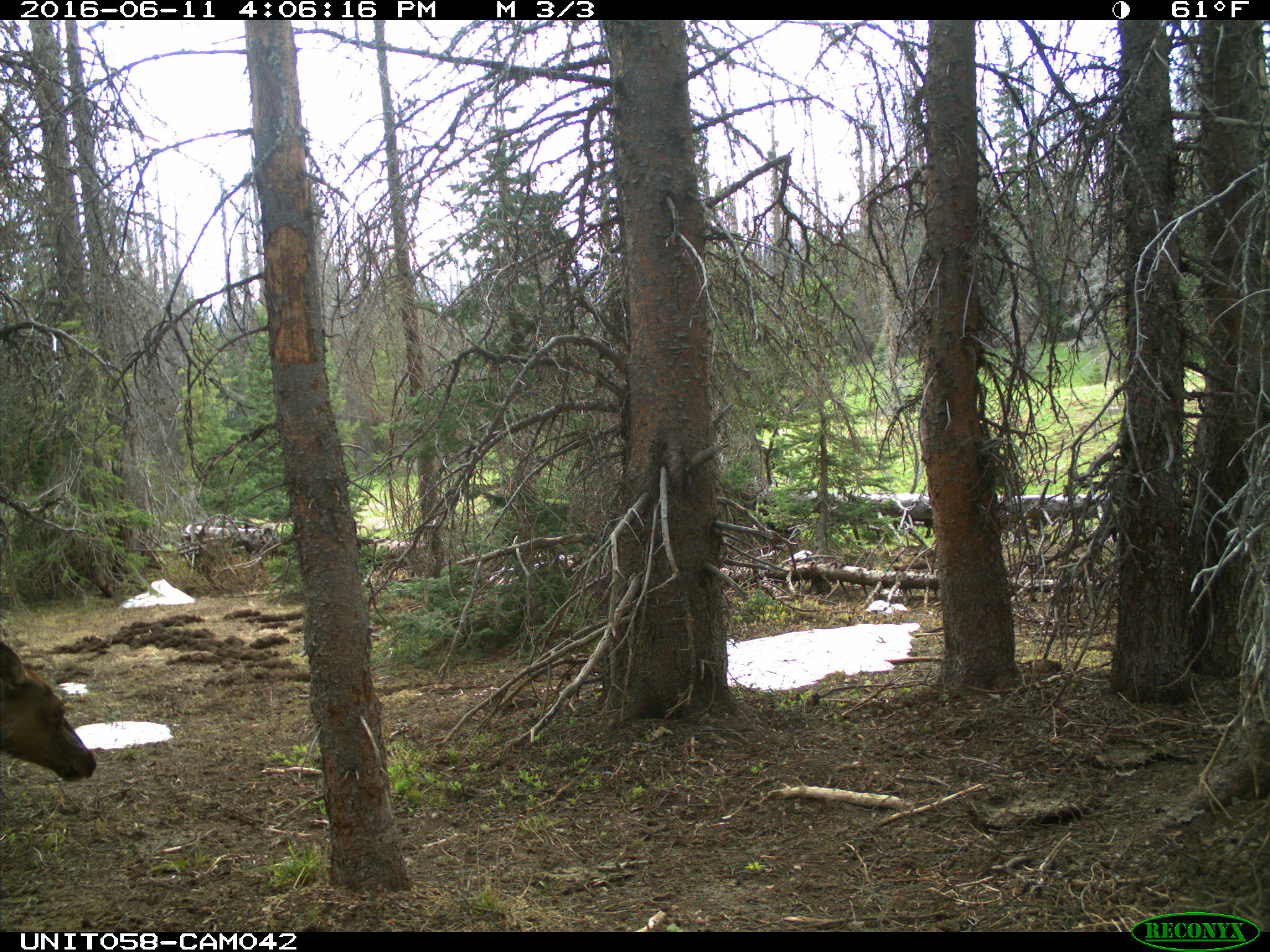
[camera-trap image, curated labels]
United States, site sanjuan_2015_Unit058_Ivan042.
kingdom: Animalia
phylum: Chordata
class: Mammalia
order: Artiodactyla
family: Cervidae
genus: Cervus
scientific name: Cervus elaphus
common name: red deer